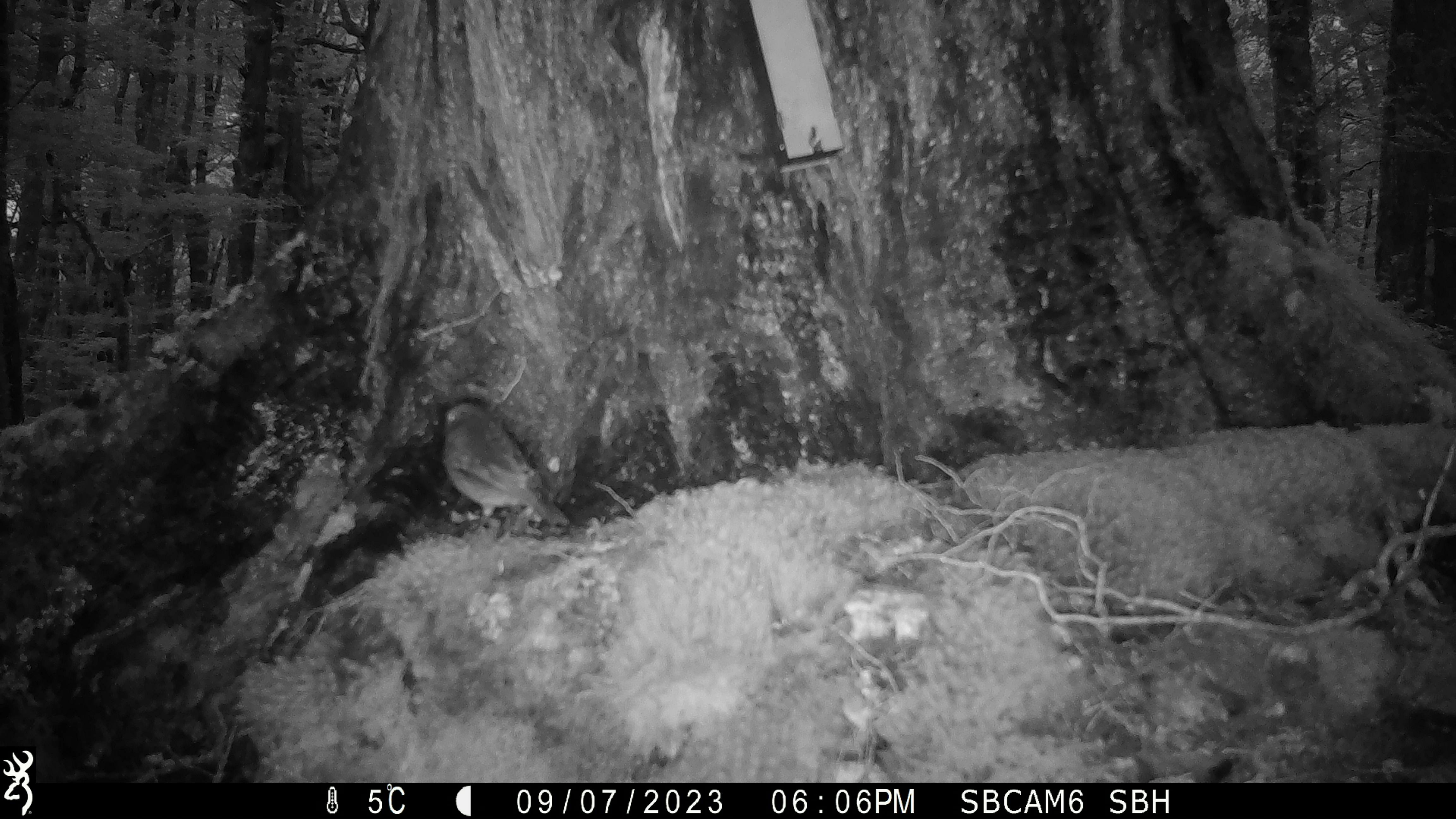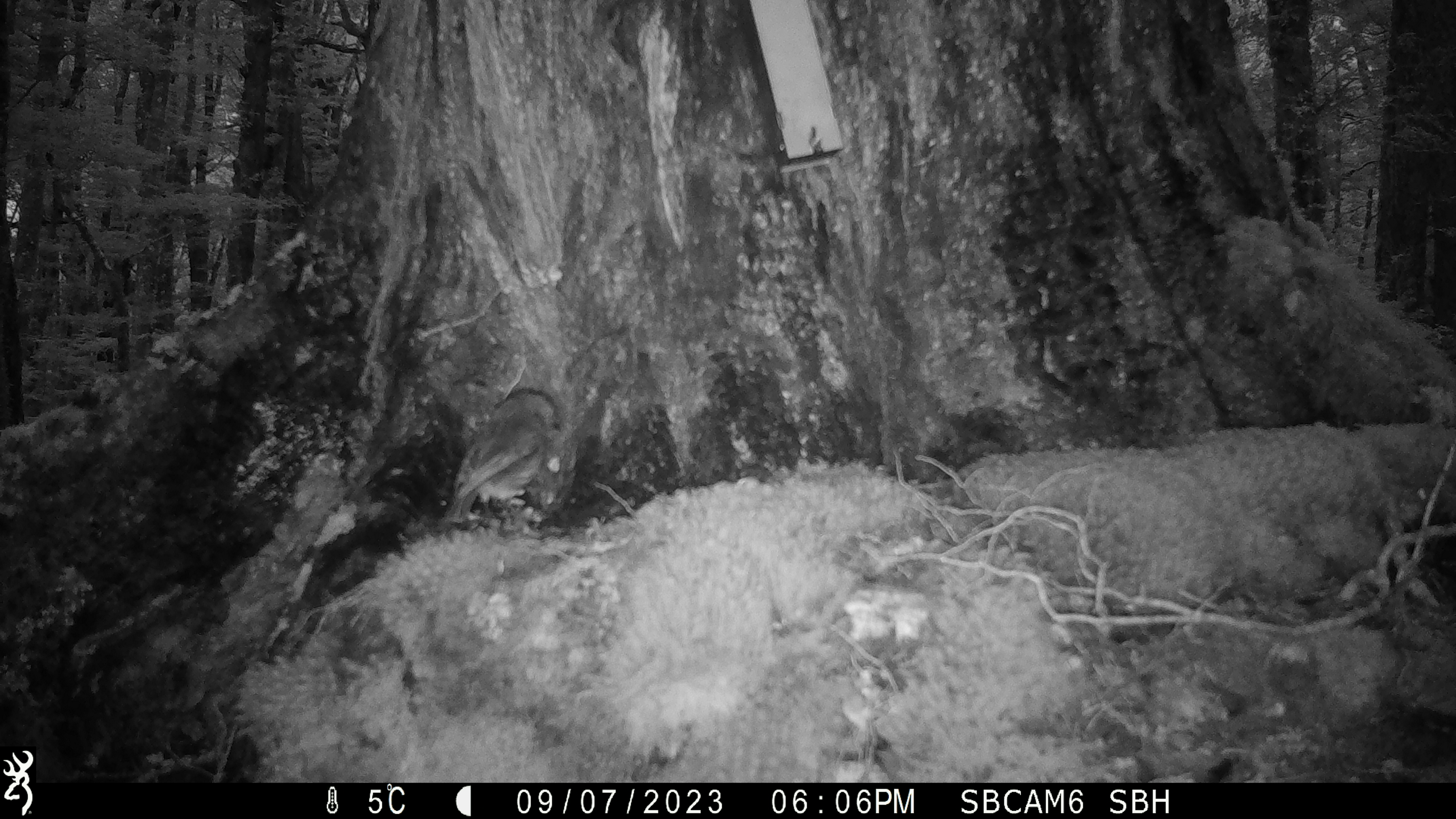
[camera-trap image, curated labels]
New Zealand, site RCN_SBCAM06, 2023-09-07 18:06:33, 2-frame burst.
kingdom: Animalia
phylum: Chordata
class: Aves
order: Passeriformes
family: Petroicidae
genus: Petroica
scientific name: Petroica australis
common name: new zealand robin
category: robin